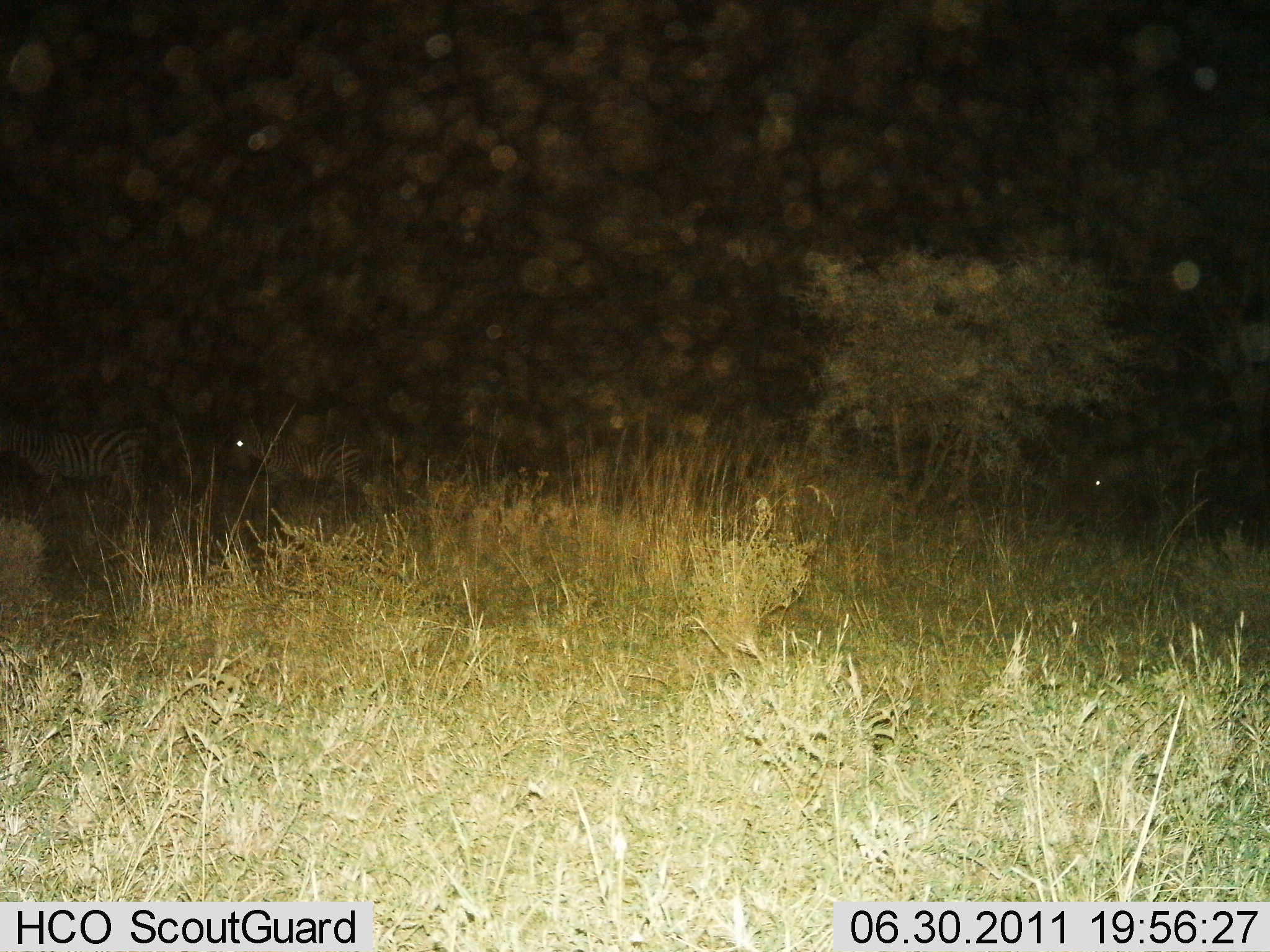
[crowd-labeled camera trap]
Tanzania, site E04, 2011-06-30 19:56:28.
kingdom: Animalia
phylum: Chordata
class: Mammalia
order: Perissodactyla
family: Equidae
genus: Equus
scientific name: Equus quagga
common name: plains zebra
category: zebra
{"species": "zebra (plains zebra) (Equus quagga)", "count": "2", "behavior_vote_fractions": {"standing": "57%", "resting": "0%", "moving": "57%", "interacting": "0%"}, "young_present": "0%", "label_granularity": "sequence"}